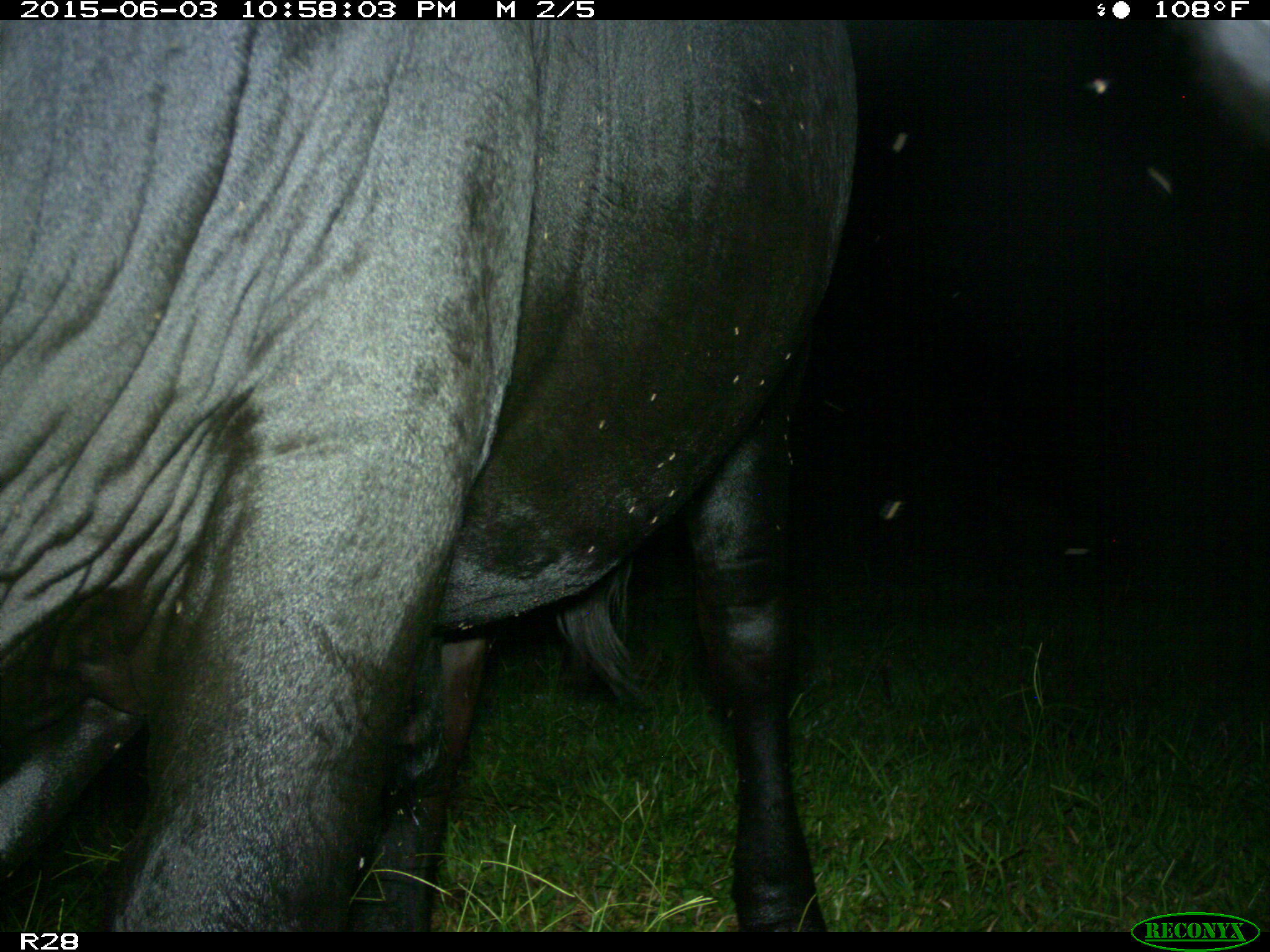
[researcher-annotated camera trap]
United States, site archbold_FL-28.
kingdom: Animalia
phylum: Chordata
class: Mammalia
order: Artiodactyla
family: Bovidae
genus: Bos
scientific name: Bos taurus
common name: domestic cow